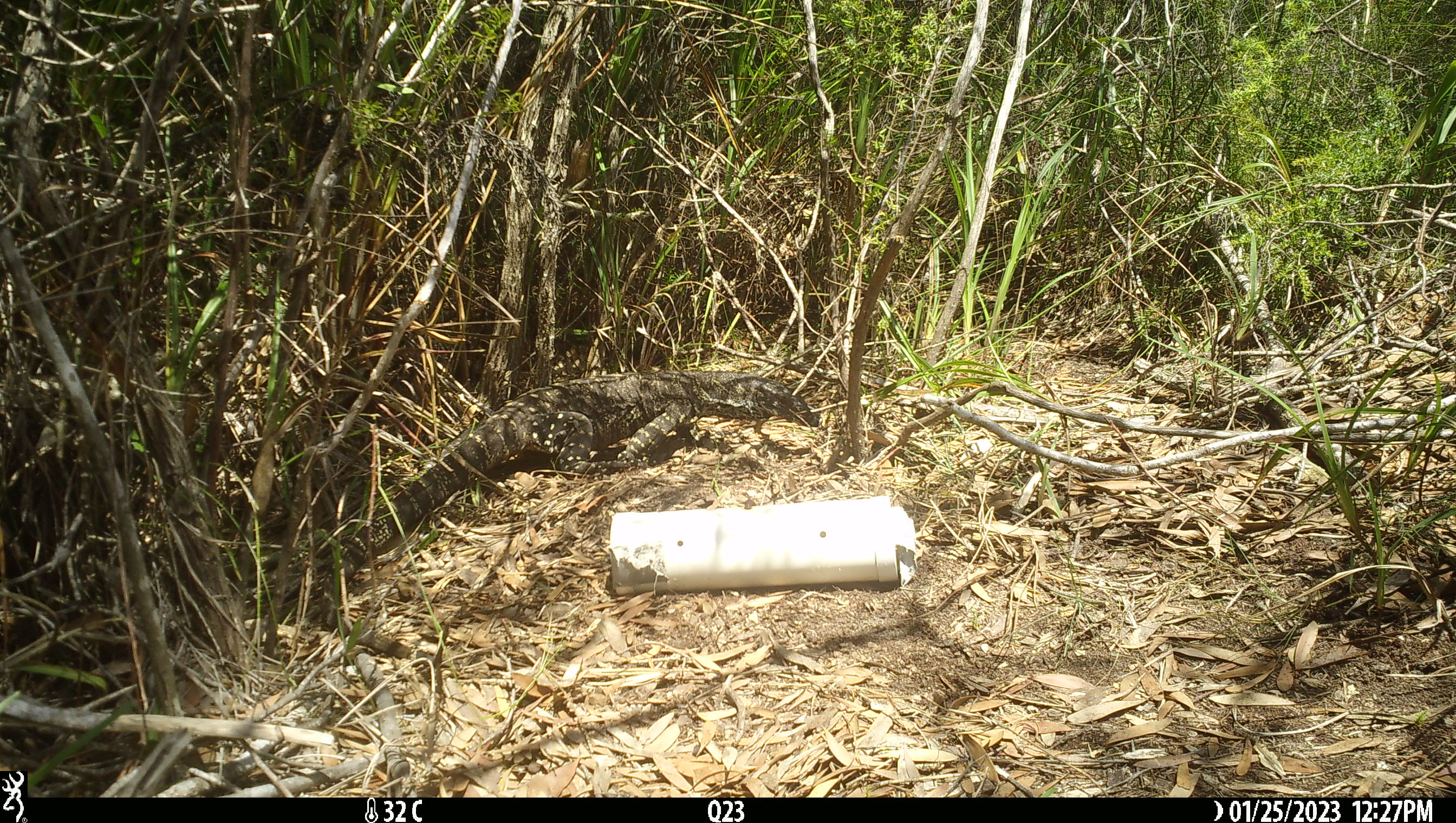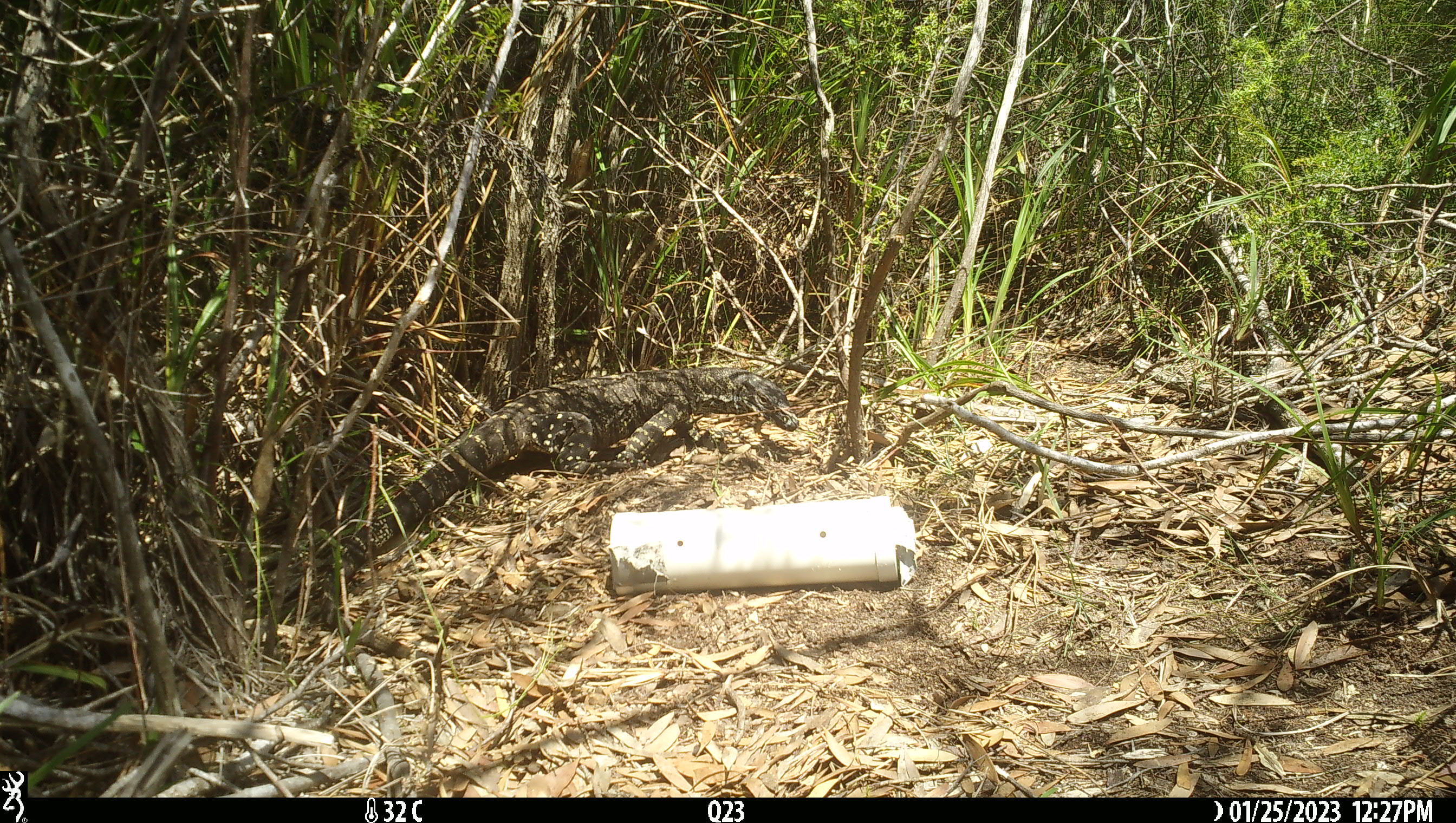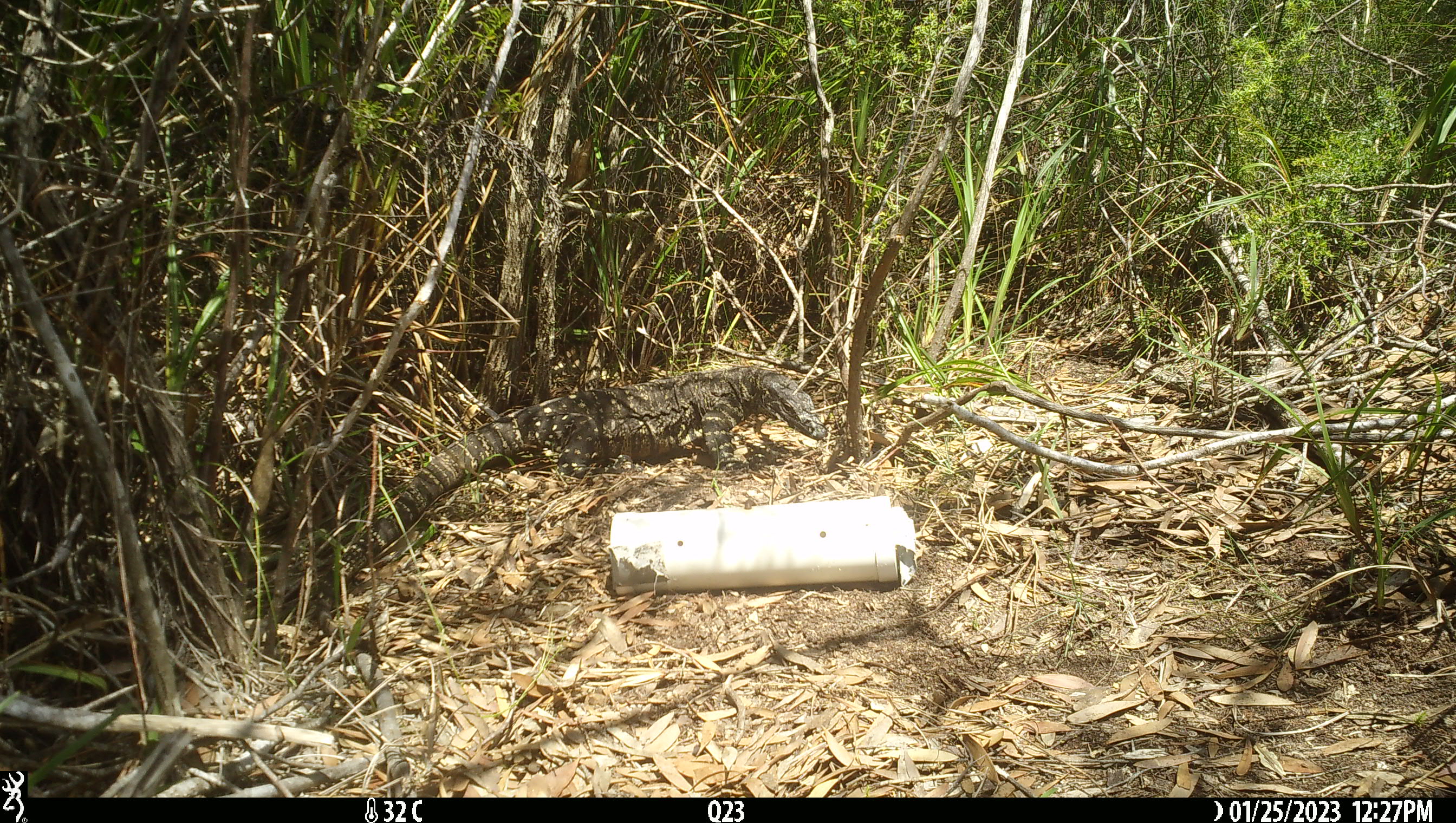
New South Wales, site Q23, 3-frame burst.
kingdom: Animalia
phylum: Chordata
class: Reptilia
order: Squamata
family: Varanidae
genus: Varanus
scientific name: Varanus varius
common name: lace monitor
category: goanna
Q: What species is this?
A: Goanna (lace monitor) (Varanus varius).